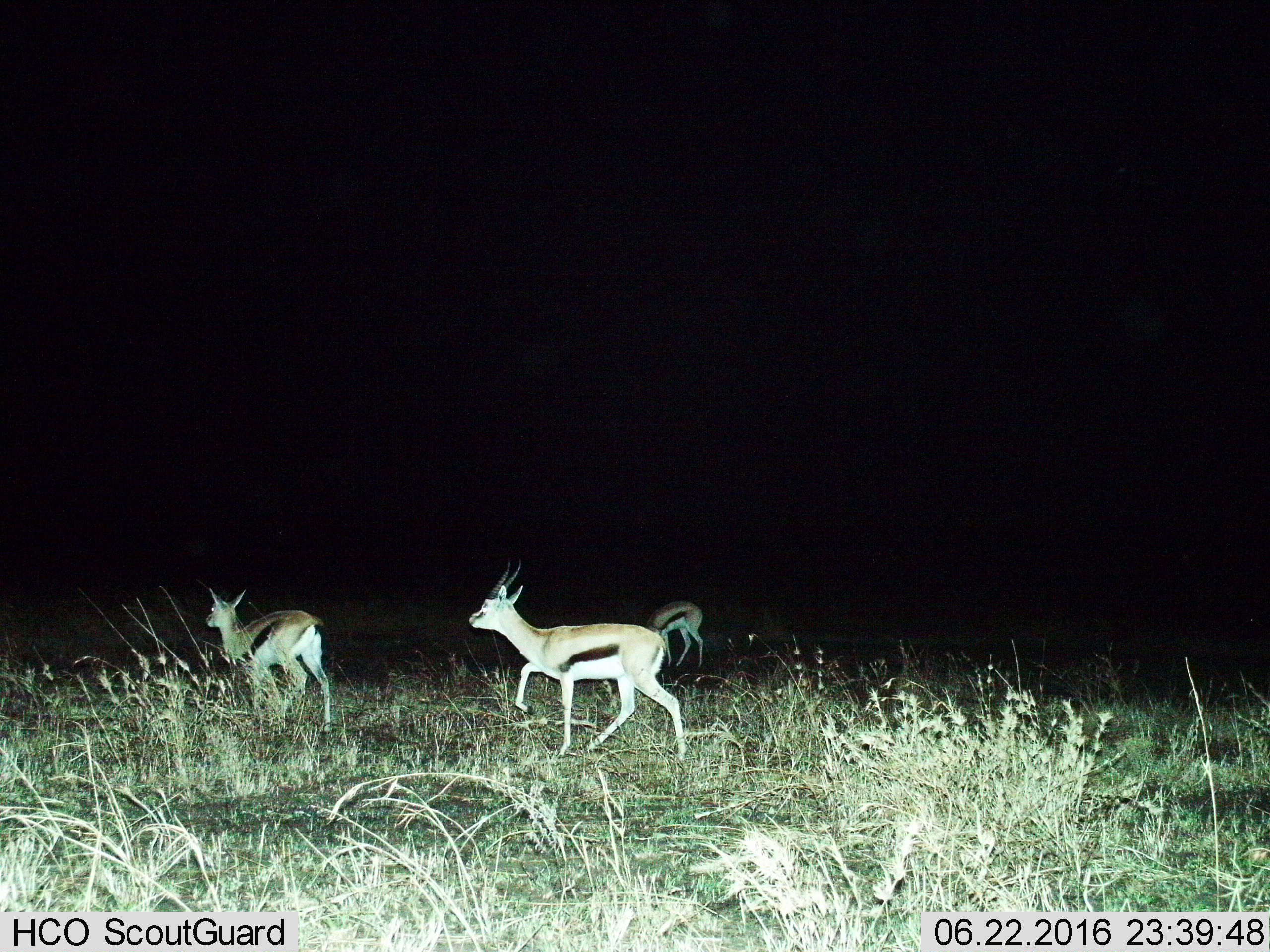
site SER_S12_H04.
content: unidentified animal